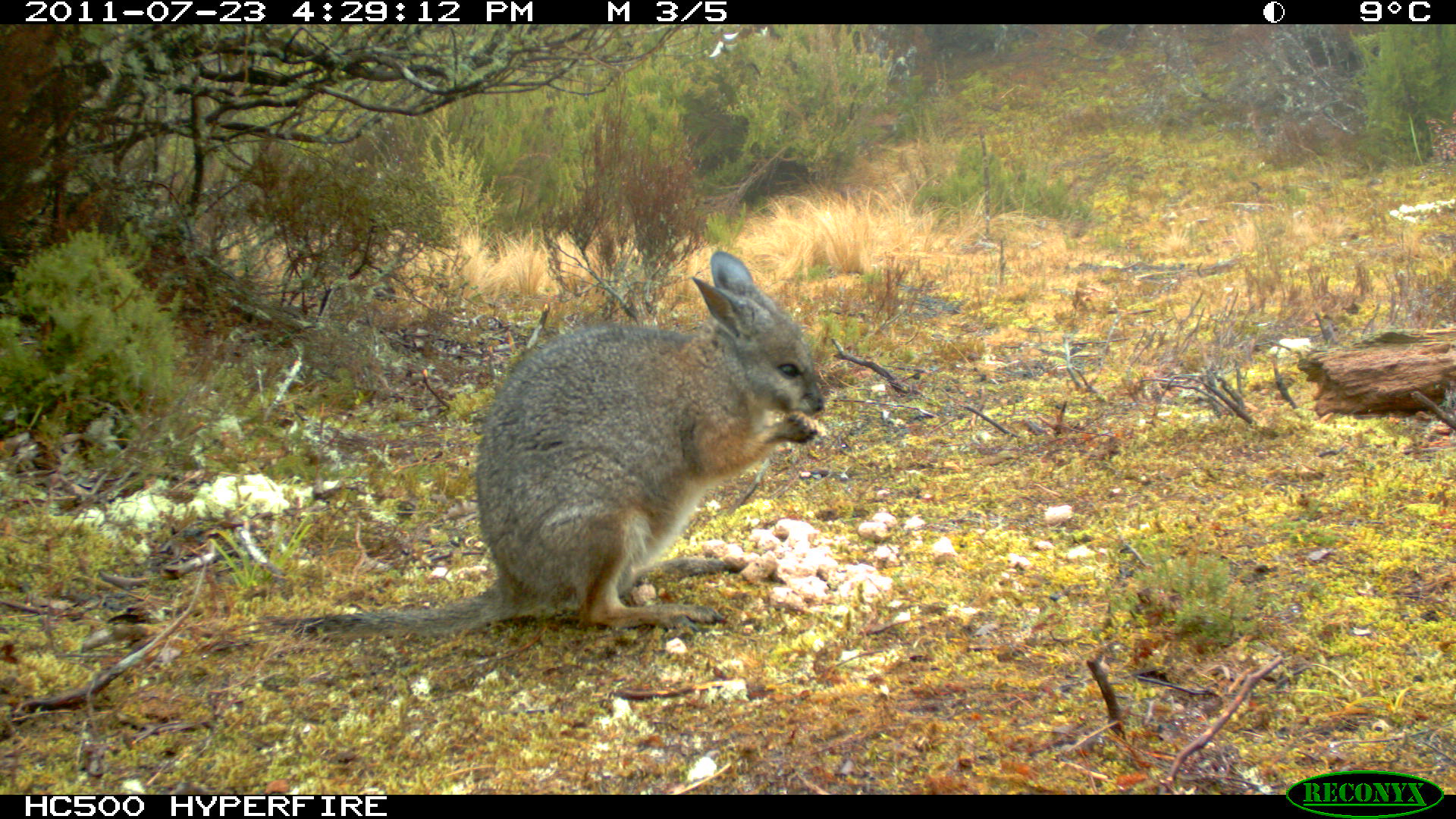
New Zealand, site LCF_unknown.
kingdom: Animalia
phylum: Chordata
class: Mammalia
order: Diprotodontia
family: Macropodidae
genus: Notamacropus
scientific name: Notamacropus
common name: wallaby